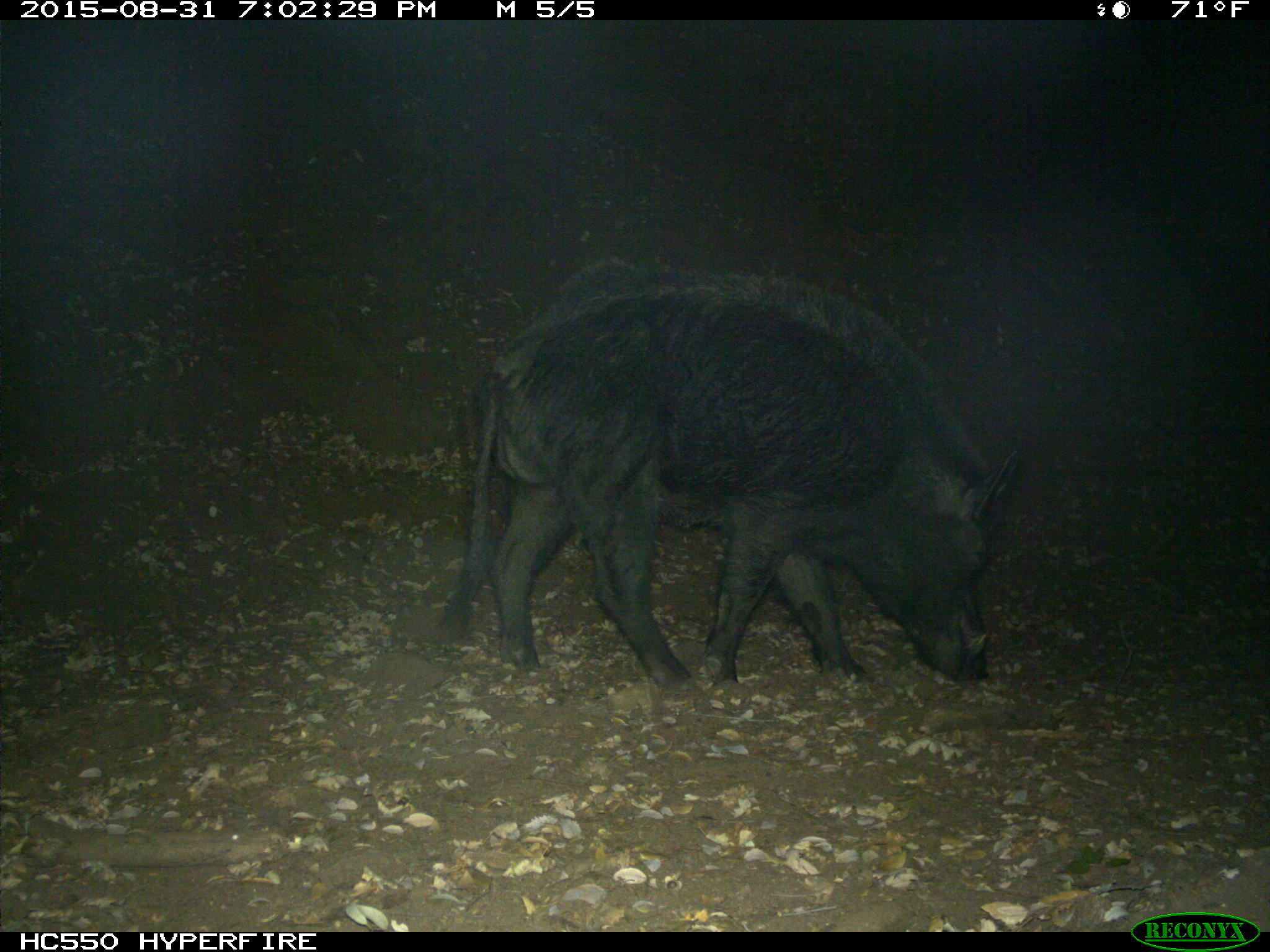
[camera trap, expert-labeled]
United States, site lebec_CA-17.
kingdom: Animalia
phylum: Chordata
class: Mammalia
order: Artiodactyla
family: Suidae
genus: Sus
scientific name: Sus scrofa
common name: wild boar